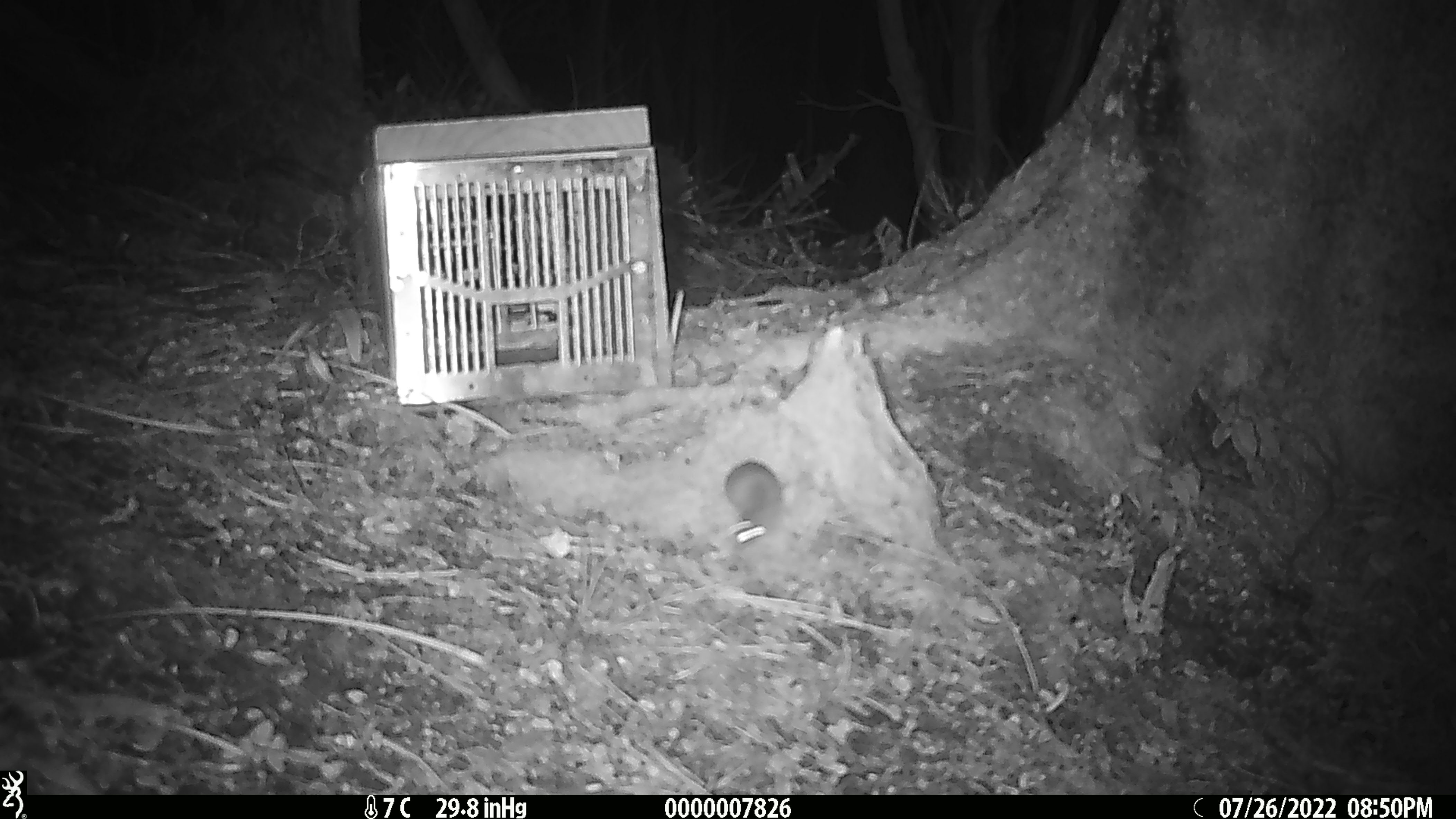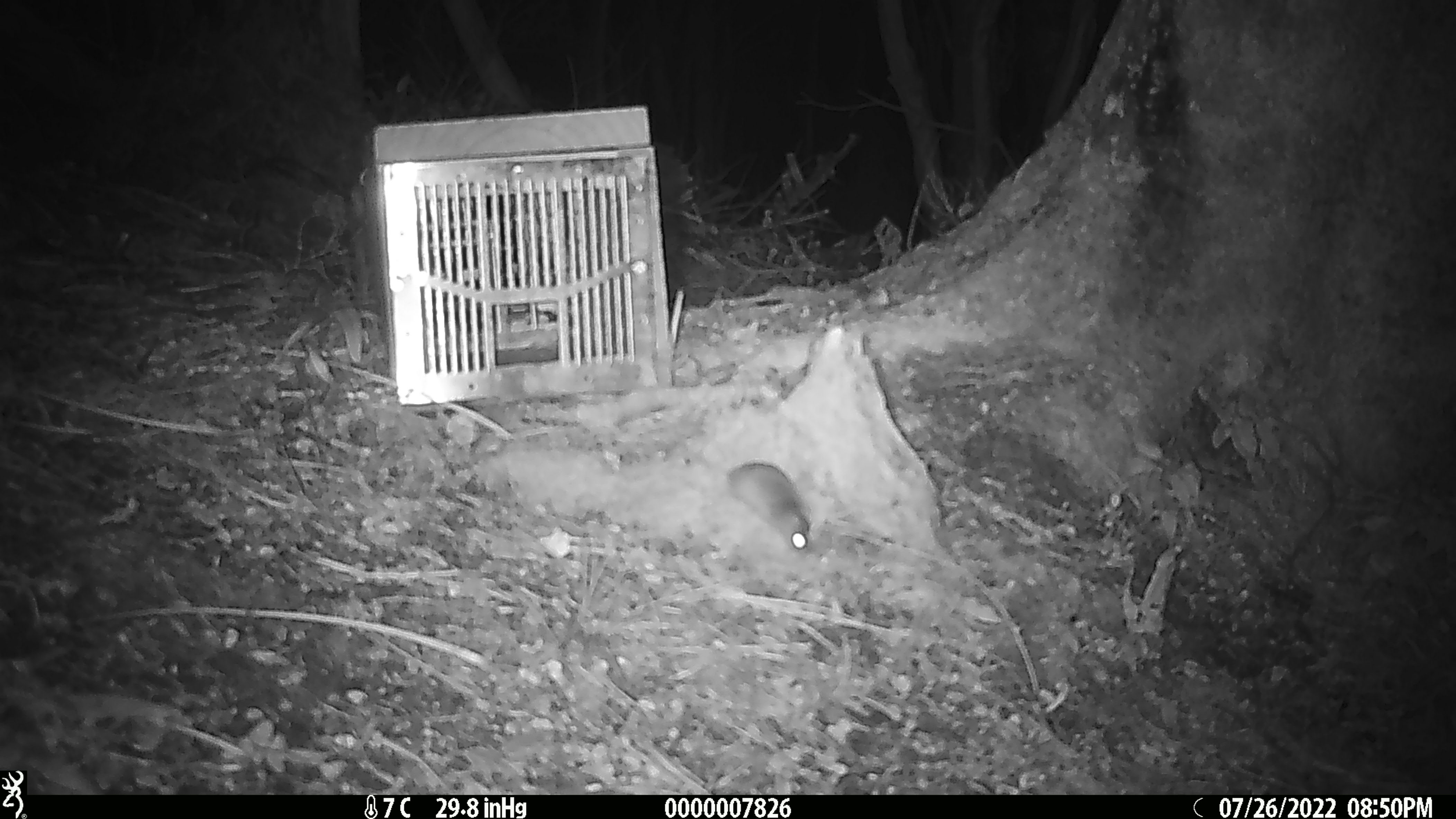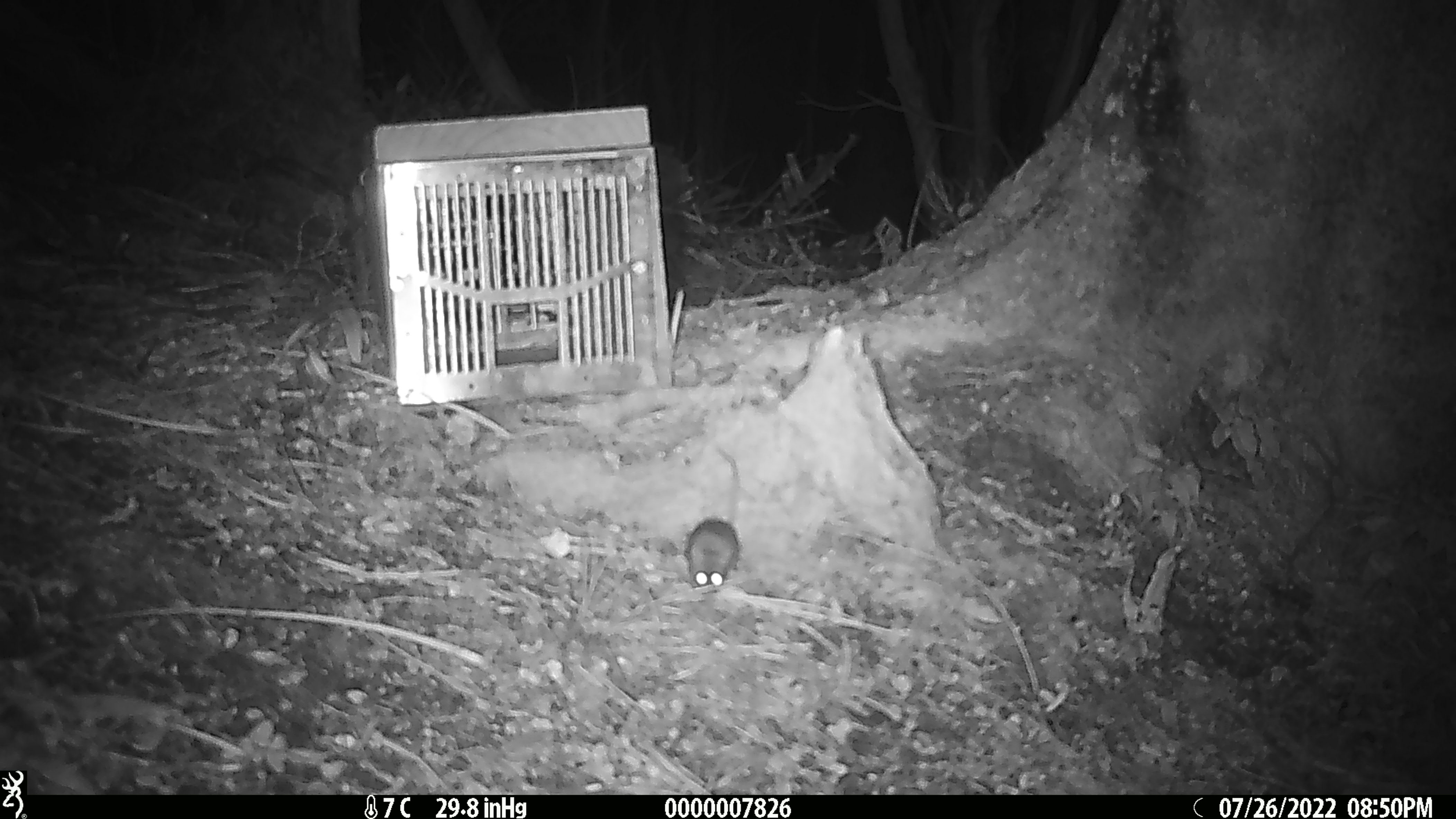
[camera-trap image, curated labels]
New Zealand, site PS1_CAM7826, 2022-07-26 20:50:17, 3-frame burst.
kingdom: Animalia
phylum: Chordata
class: Mammalia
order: Rodentia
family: Muridae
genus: Mus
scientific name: Mus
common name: mouse